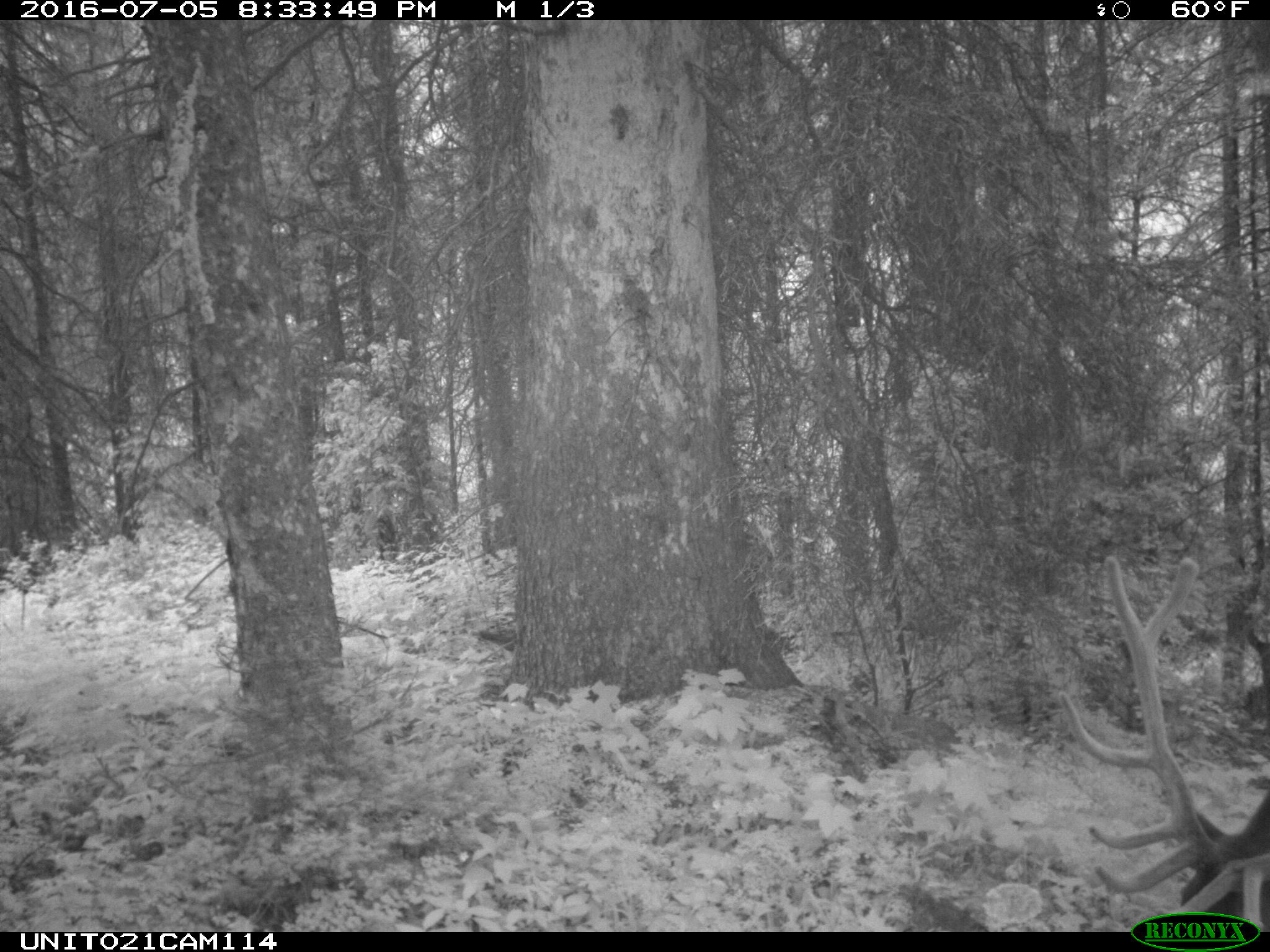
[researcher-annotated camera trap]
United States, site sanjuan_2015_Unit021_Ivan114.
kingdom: Animalia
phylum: Chordata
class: Mammalia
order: Artiodactyla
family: Cervidae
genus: Cervus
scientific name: Cervus elaphus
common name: red deer